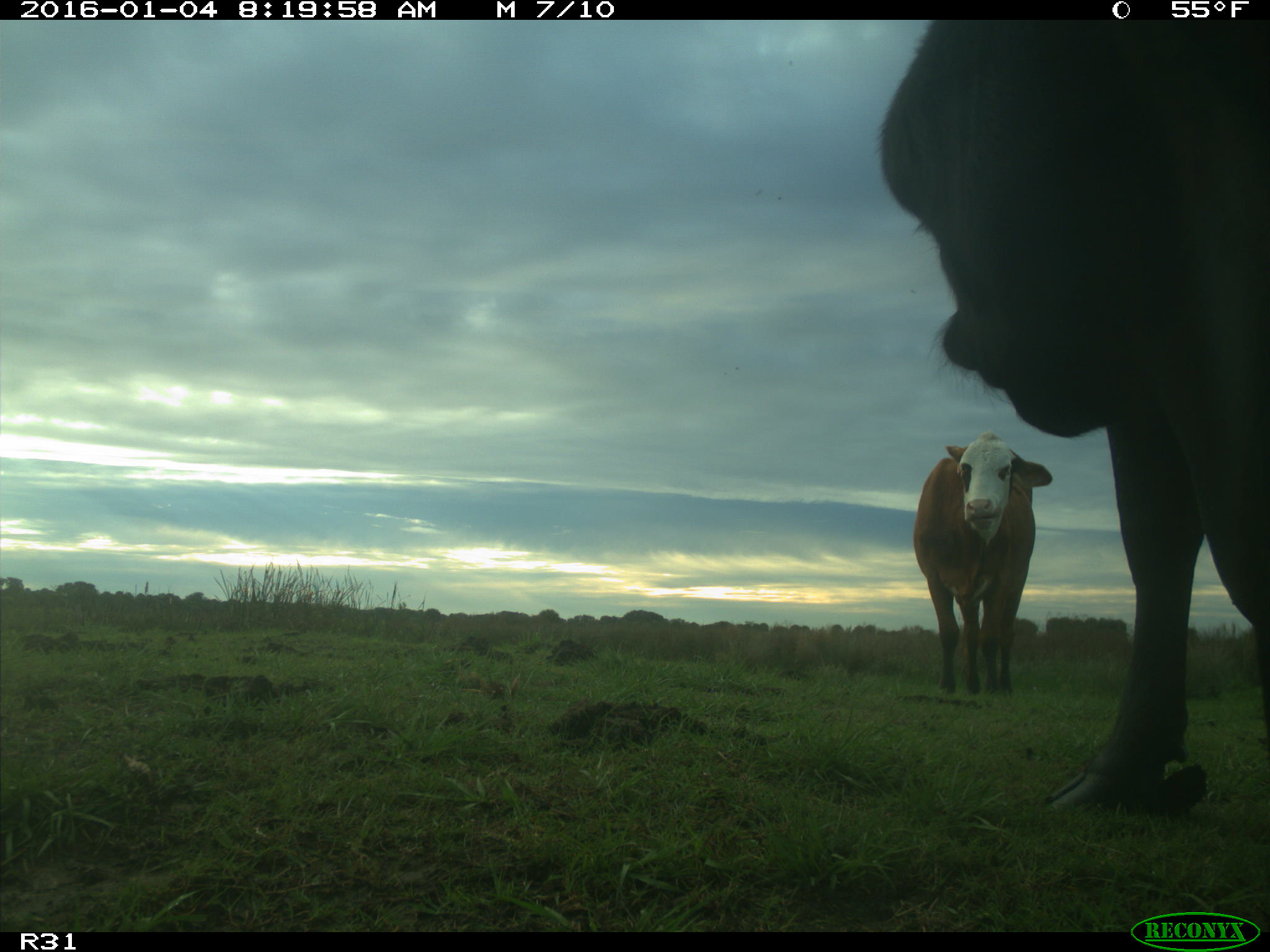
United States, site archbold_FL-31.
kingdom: Animalia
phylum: Chordata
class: Mammalia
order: Artiodactyla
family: Bovidae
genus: Bos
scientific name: Bos taurus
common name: domestic cow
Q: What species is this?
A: Bos taurus (domestic cow).